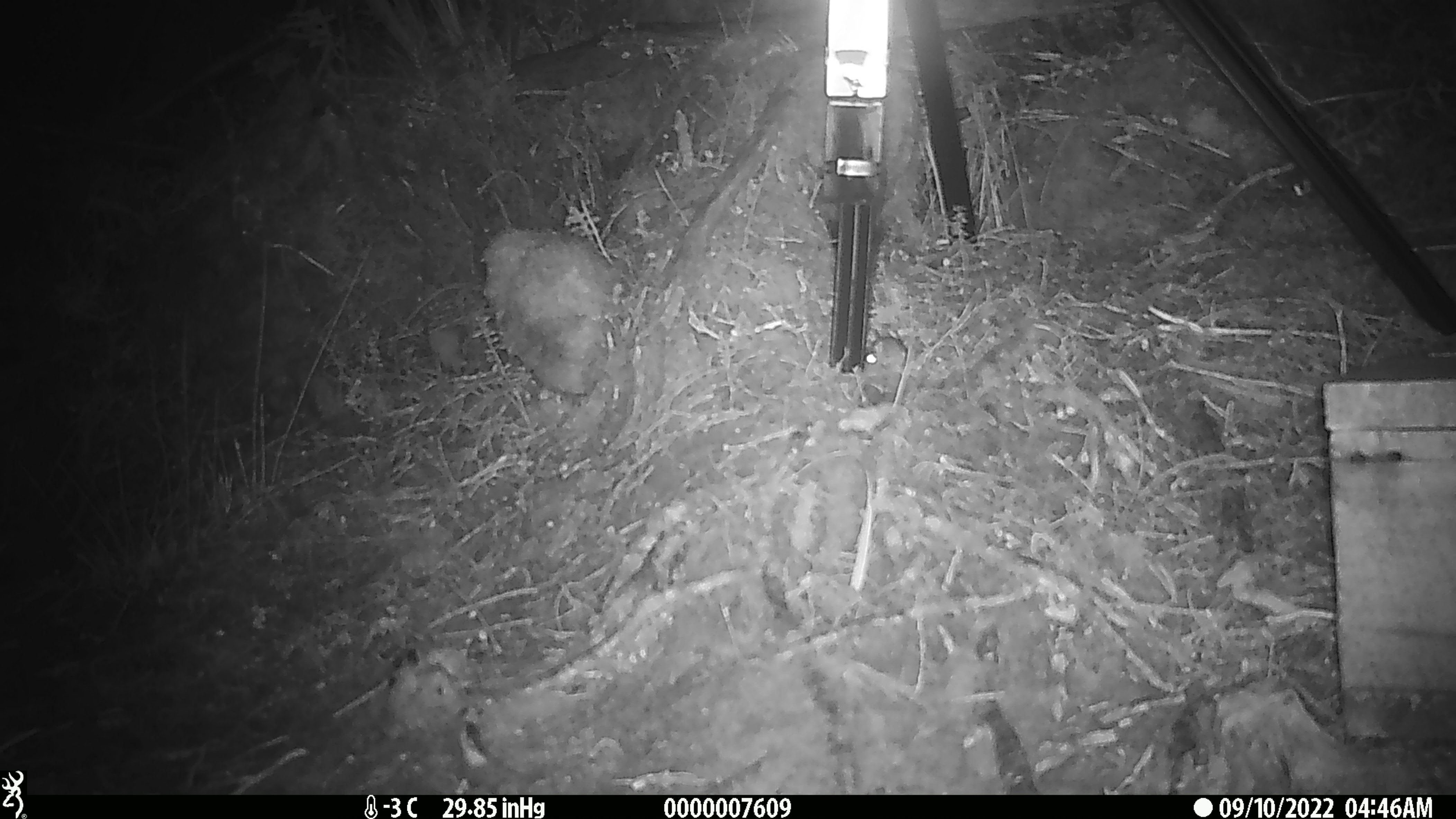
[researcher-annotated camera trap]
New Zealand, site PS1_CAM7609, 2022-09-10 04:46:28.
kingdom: Animalia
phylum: Chordata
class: Mammalia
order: Rodentia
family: Muridae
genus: Mus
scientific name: Mus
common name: mouse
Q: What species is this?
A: Mouse (Mus).